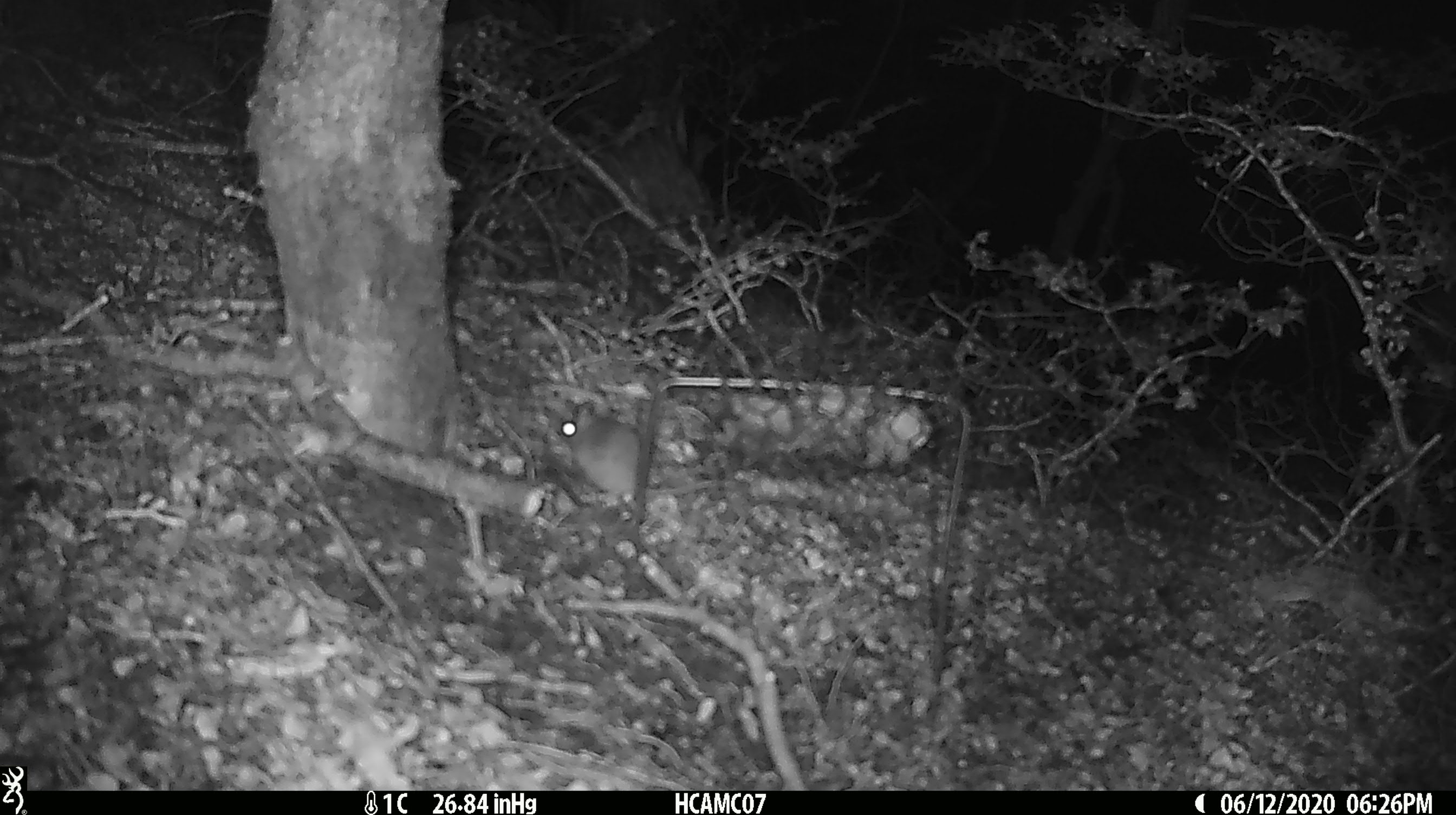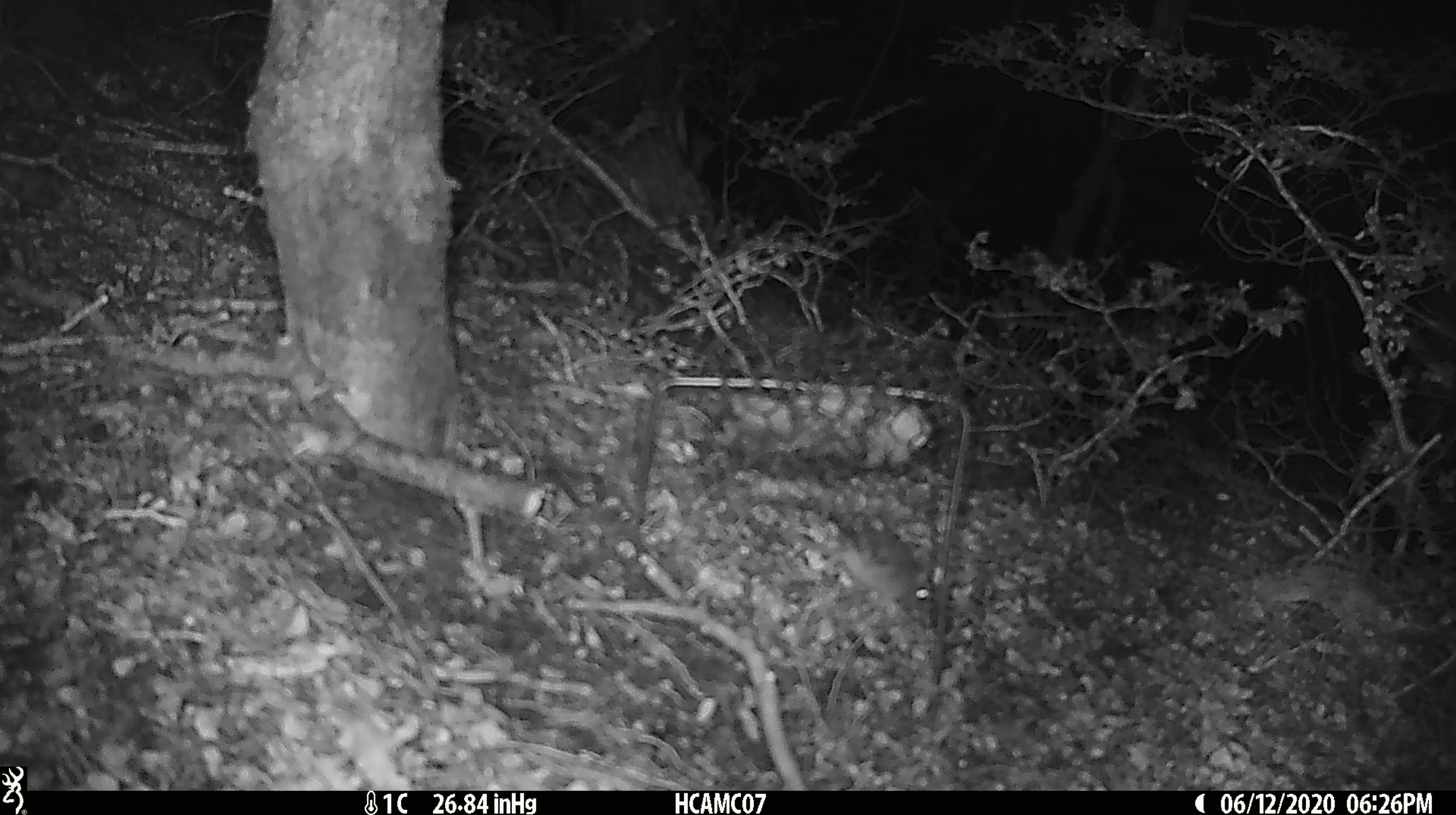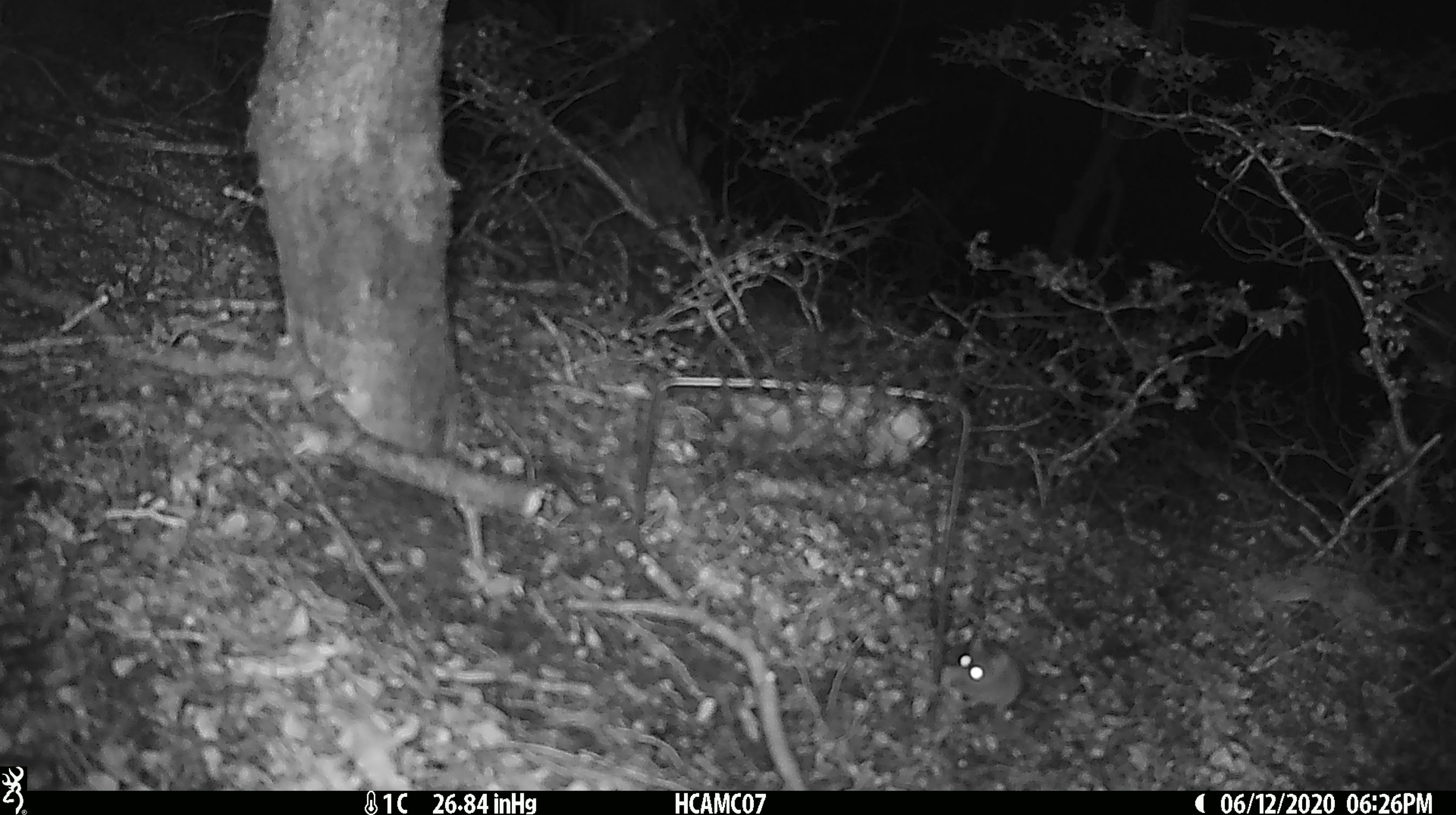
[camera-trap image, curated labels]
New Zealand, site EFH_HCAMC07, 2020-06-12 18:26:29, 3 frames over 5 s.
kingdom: Animalia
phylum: Chordata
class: Mammalia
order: Rodentia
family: Muridae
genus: Mus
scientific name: Mus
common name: mouse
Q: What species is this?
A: Mouse (Mus).